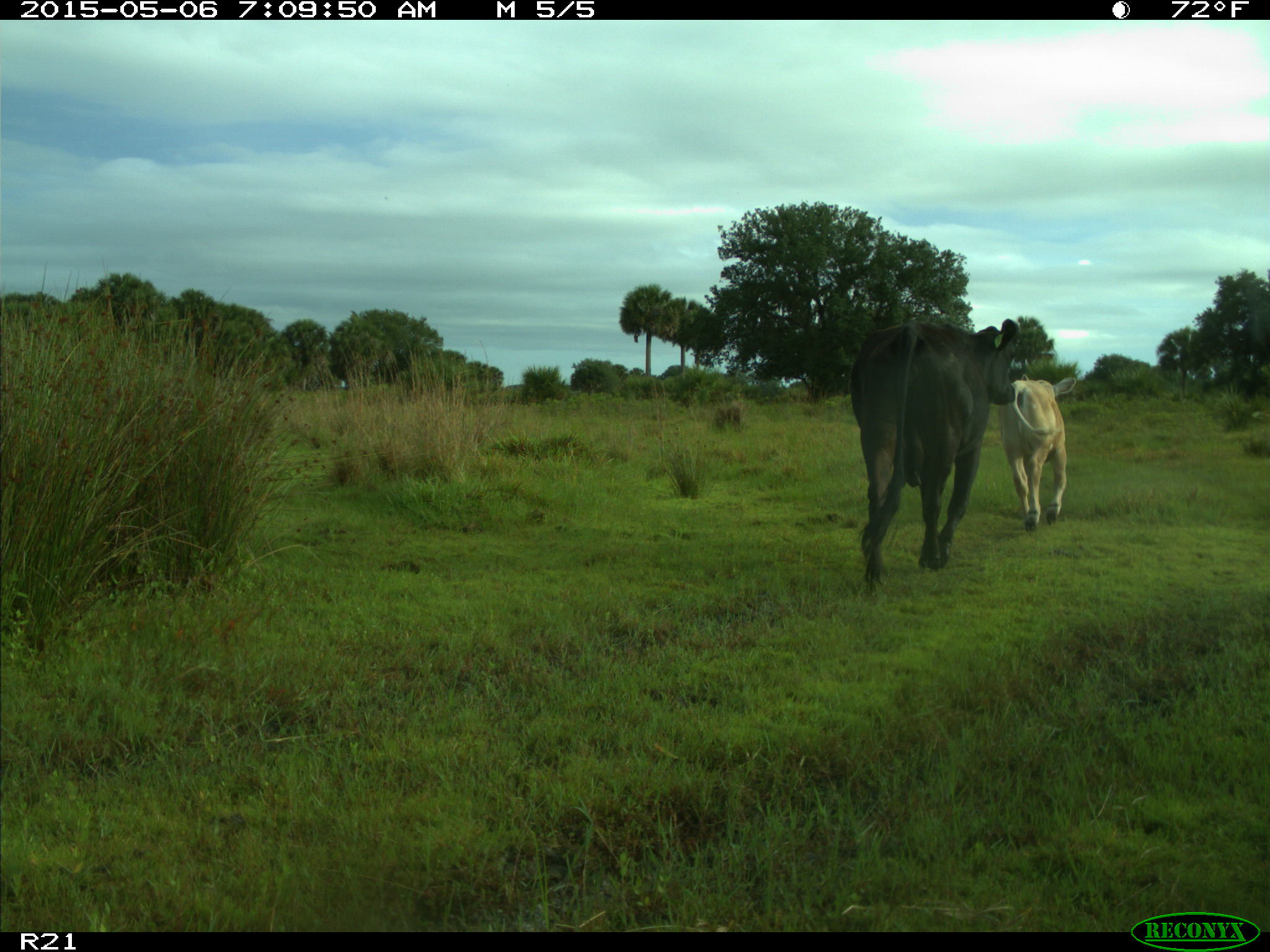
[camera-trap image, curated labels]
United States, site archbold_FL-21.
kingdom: Animalia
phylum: Chordata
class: Mammalia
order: Artiodactyla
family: Bovidae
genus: Bos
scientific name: Bos taurus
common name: domestic cow